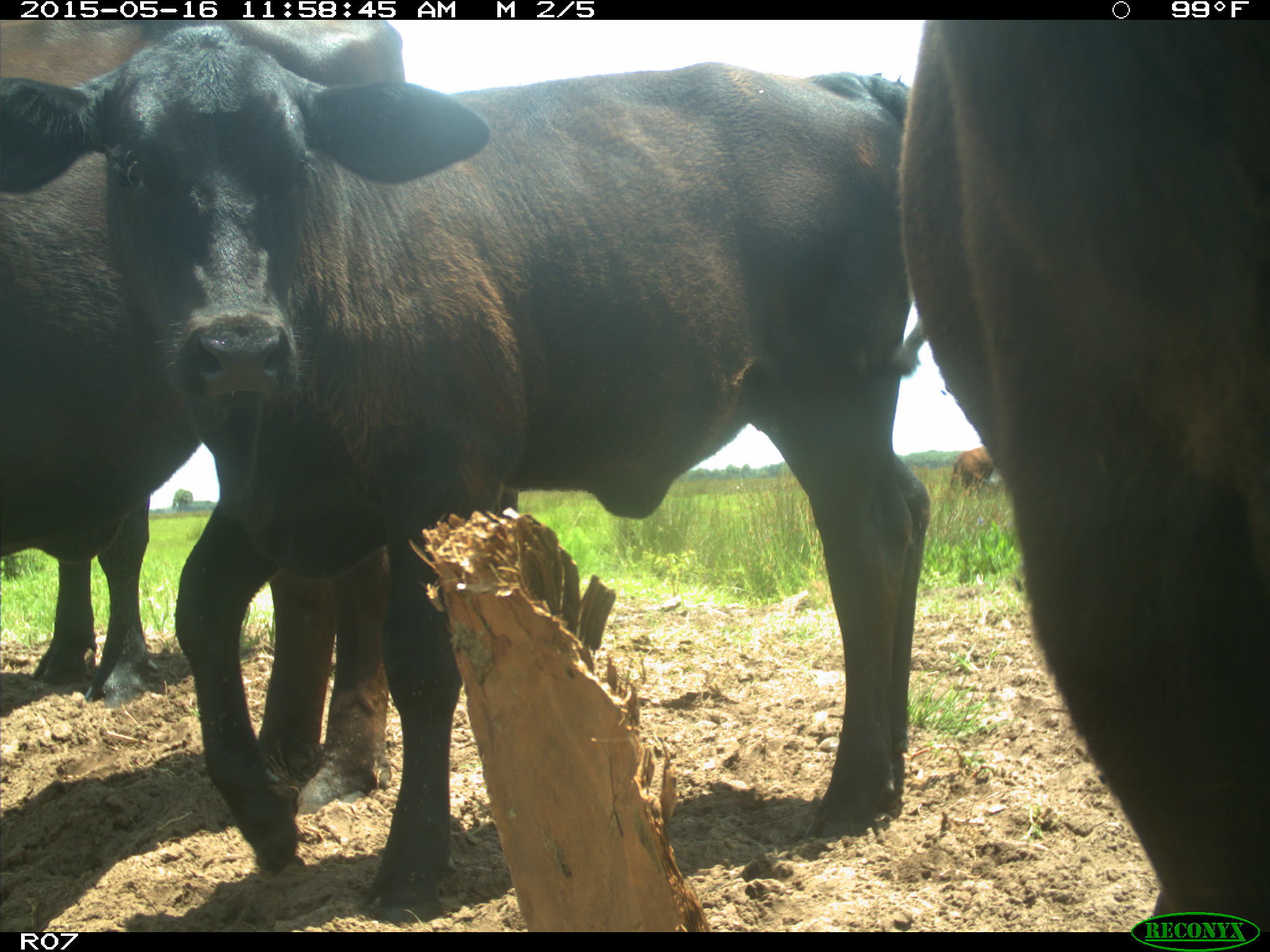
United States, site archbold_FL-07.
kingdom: Animalia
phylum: Chordata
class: Mammalia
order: Artiodactyla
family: Bovidae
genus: Bos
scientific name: Bos taurus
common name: domestic cow